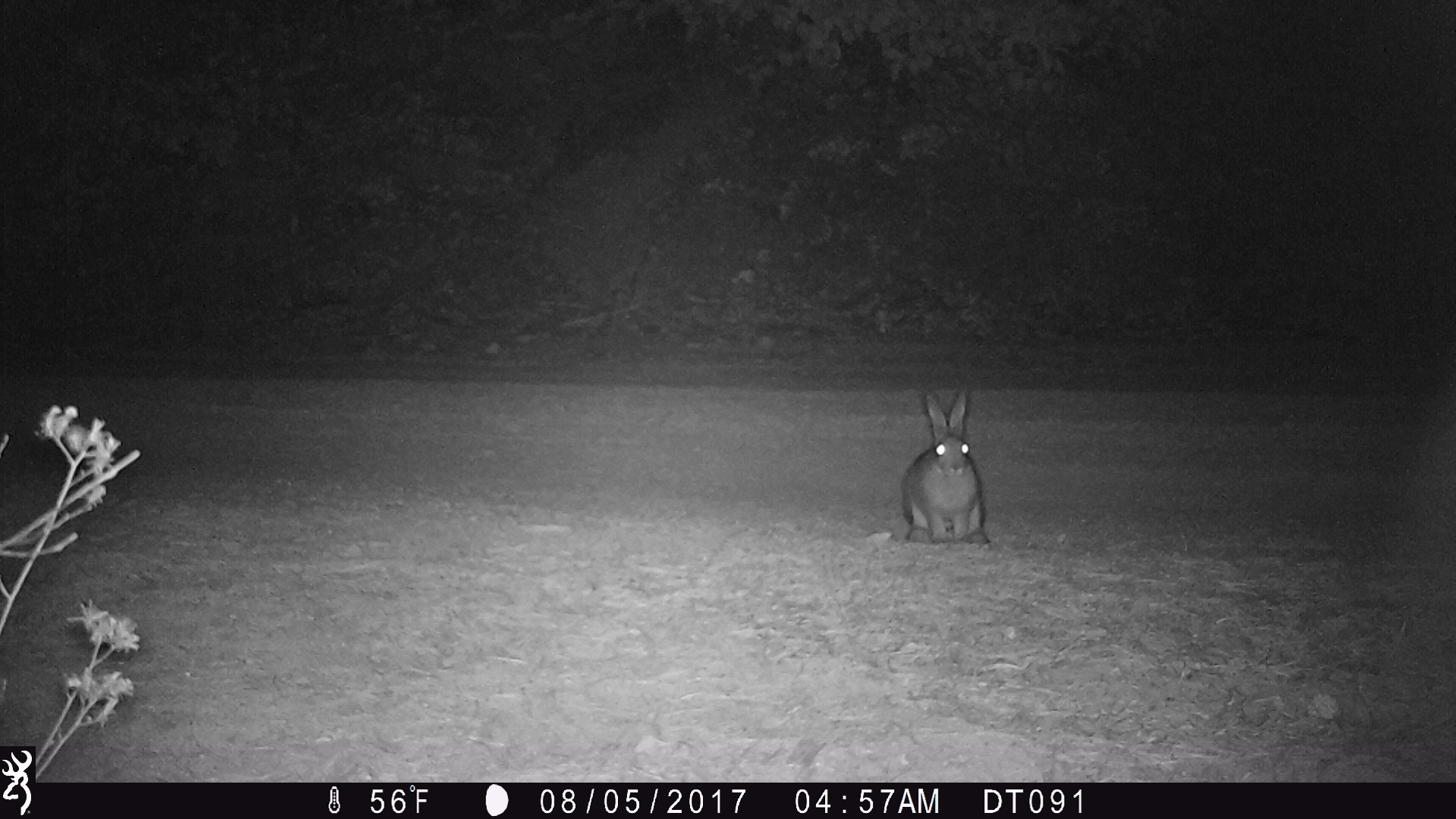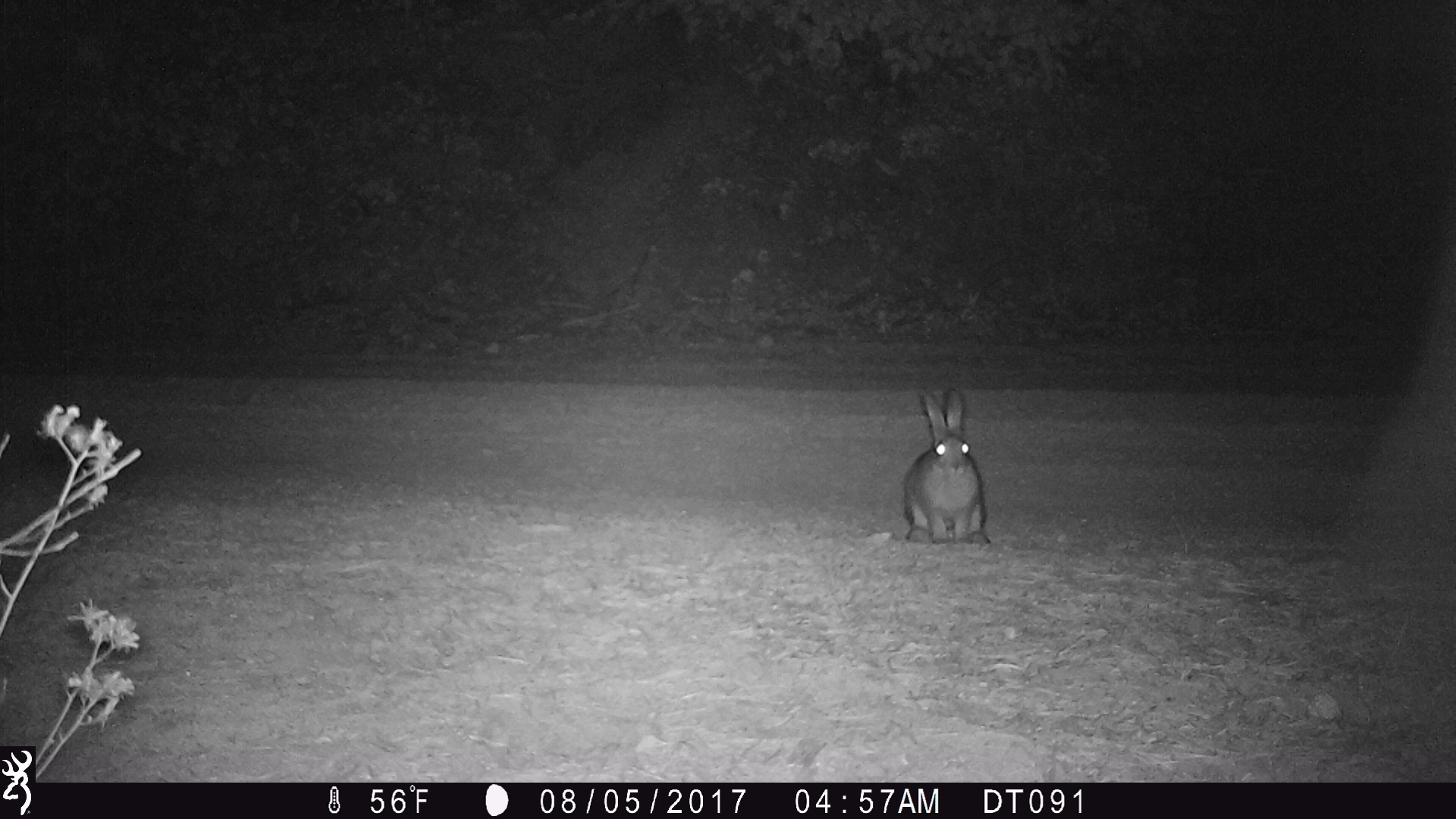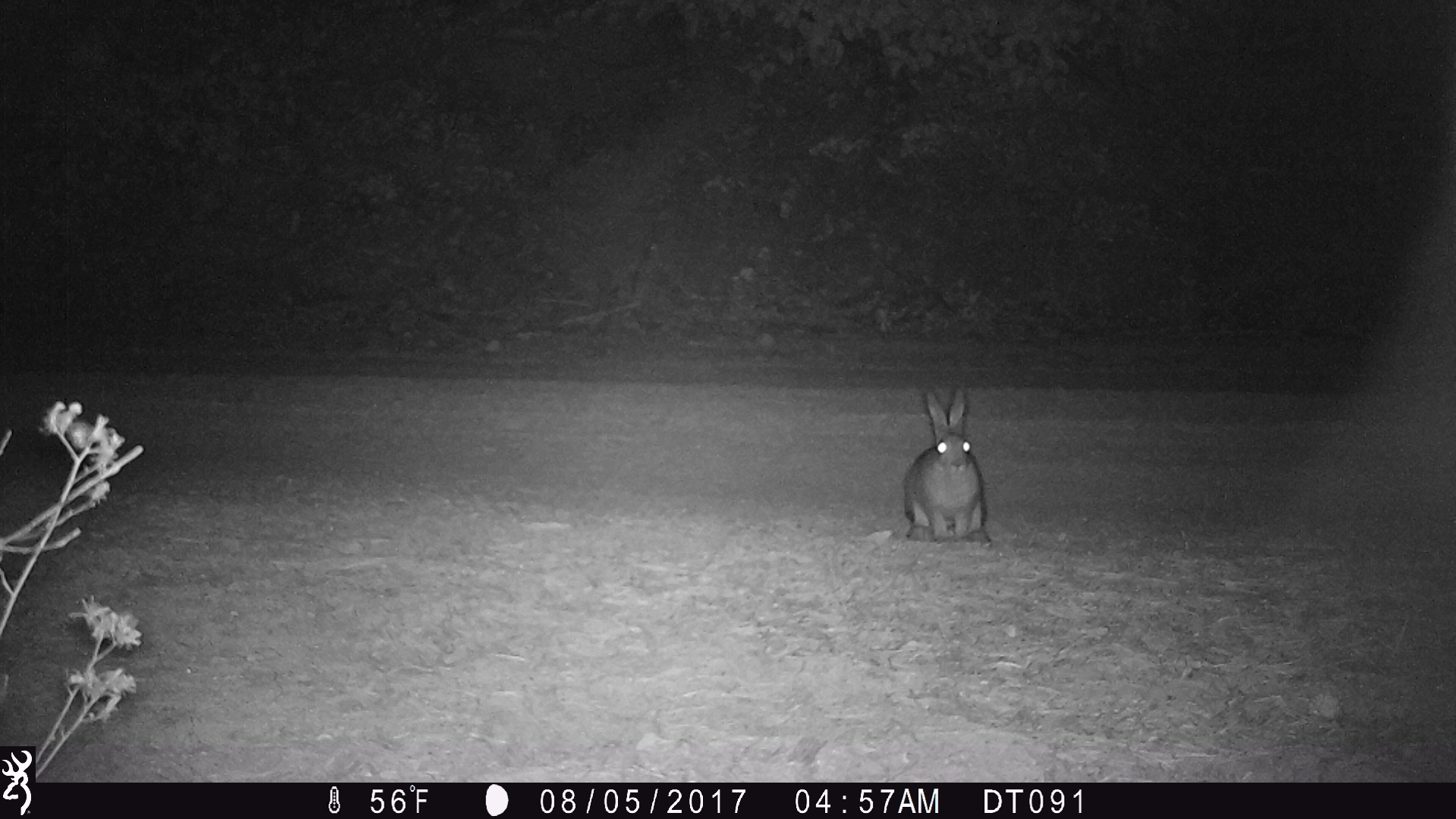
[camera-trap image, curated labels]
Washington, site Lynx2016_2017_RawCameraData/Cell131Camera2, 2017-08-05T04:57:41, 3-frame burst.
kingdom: Animalia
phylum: Chordata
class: Mammalia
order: Lagomorpha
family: Leporidae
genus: Lepus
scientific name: Lepus americanus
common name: snowshoe hare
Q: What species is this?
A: Lepus americanus (snowshoe hare).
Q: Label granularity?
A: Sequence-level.